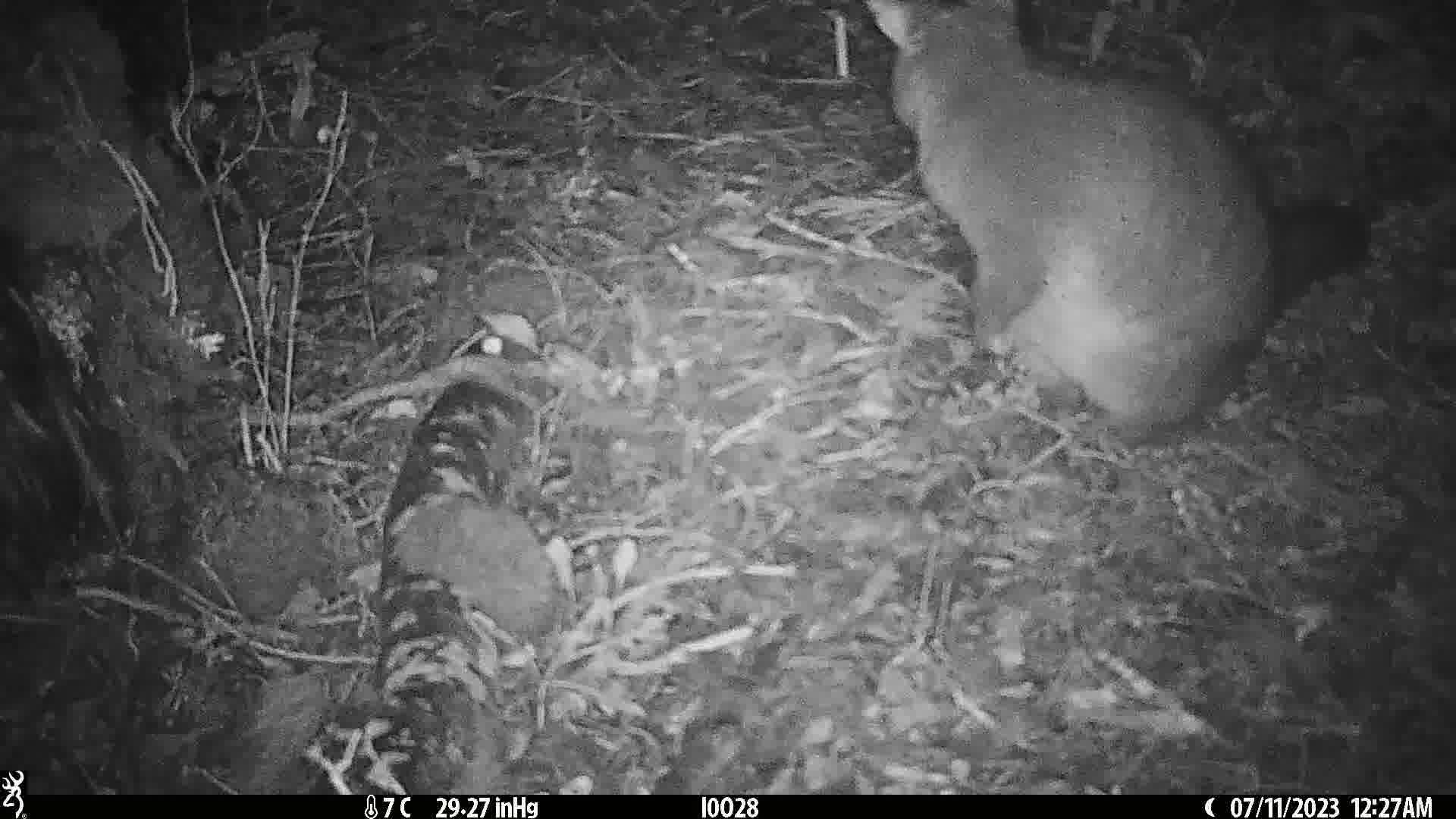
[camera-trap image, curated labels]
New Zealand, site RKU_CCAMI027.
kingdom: Animalia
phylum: Chordata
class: Mammalia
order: Diprotodontia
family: Phalangeridae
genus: Trichosurus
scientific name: Trichosurus vulpecula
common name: common brushtail possum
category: possum